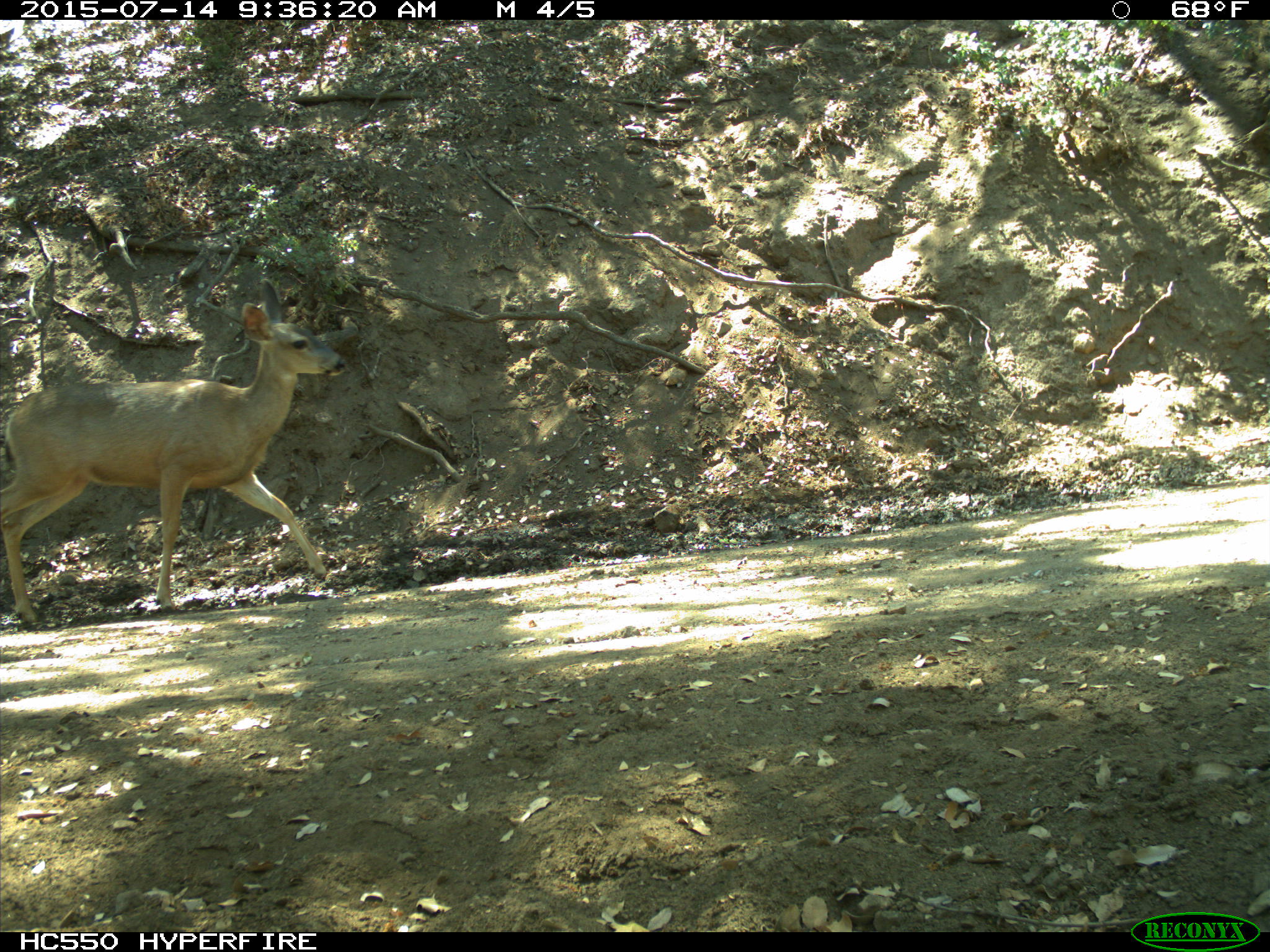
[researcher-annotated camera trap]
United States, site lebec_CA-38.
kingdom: Animalia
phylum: Chordata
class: Mammalia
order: Artiodactyla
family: Cervidae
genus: Odocoileus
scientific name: Odocoileus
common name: deer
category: unidentified deer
Unidentified deer (deer) (Odocoileus).